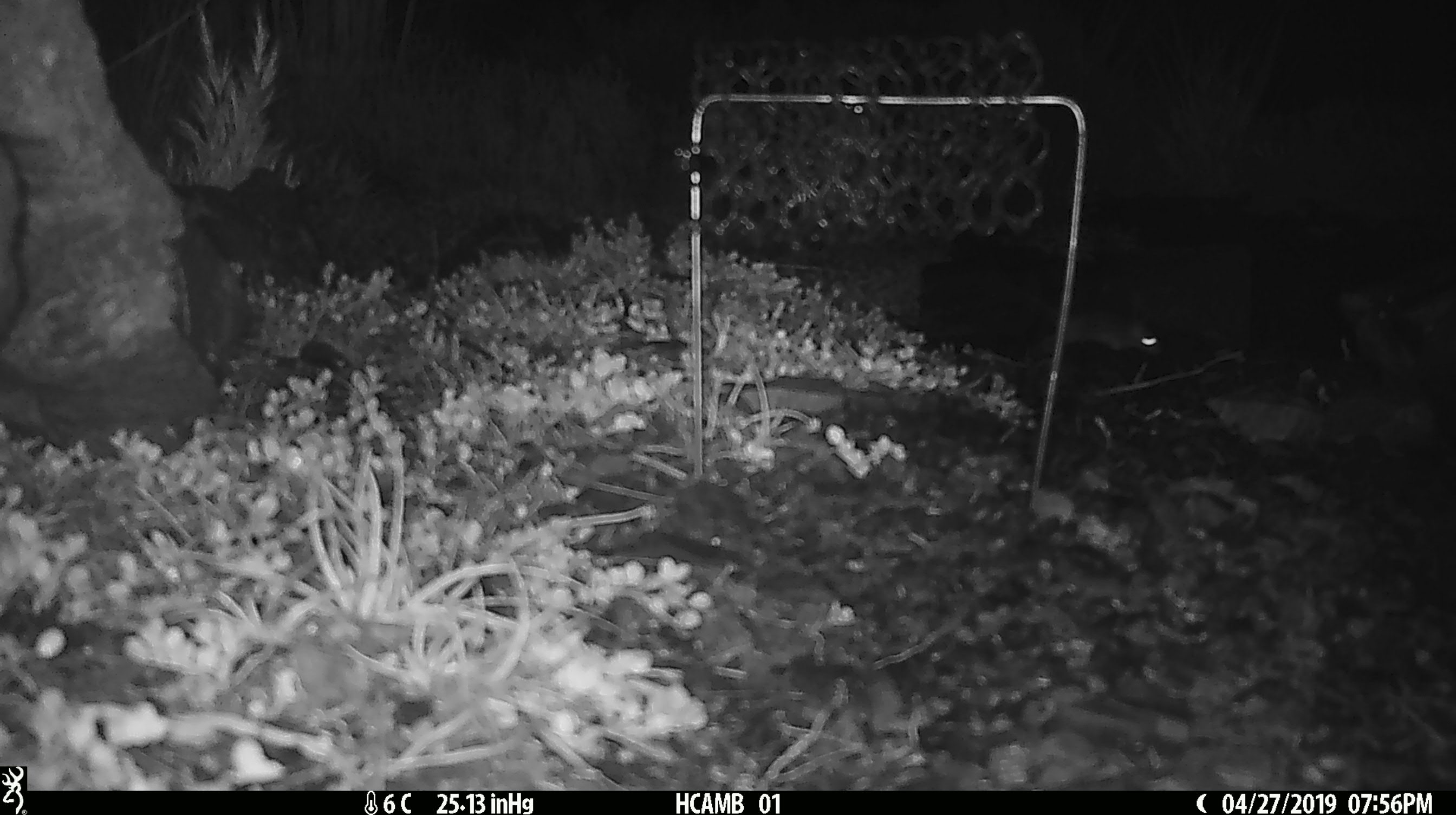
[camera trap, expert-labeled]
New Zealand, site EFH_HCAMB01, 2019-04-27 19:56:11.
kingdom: Animalia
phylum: Chordata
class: Mammalia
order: Rodentia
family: Muridae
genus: Mus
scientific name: Mus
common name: mouse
Mouse (Mus).